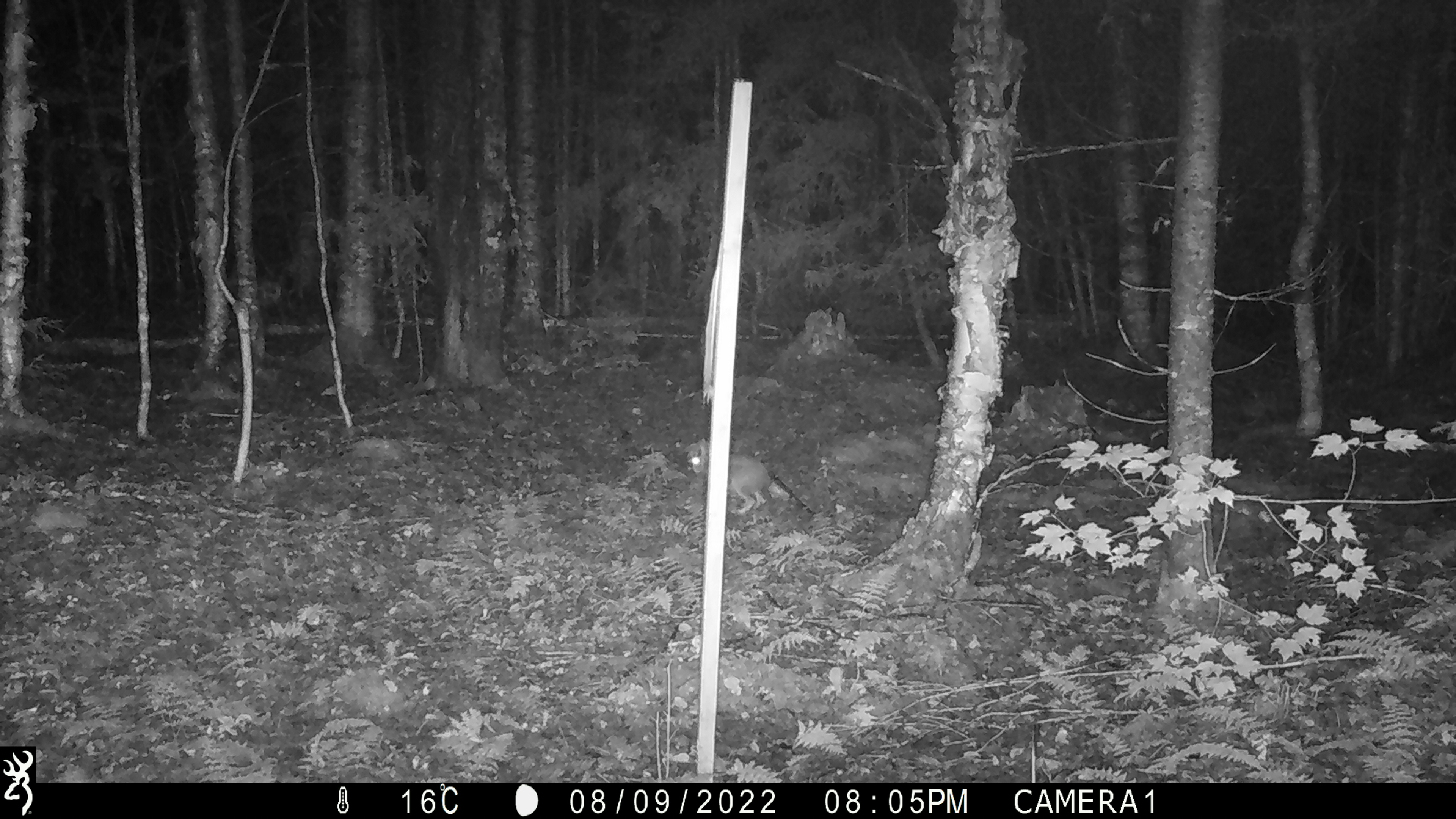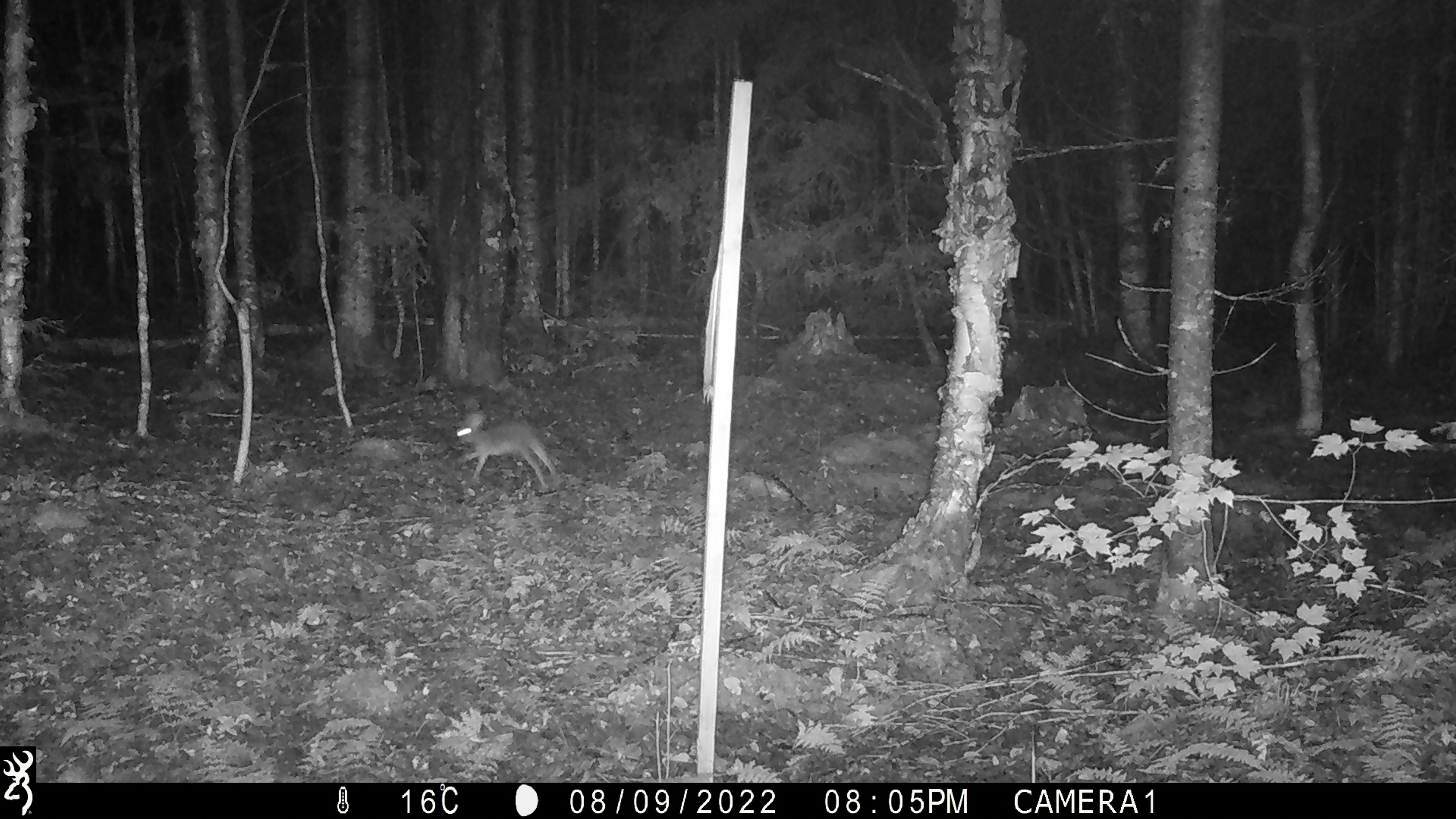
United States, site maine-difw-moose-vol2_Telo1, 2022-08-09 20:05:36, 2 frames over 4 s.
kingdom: Animalia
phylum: Chordata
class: Mammalia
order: Lagomorpha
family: Leporidae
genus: Lepus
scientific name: Lepus americanus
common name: snowshoe hare